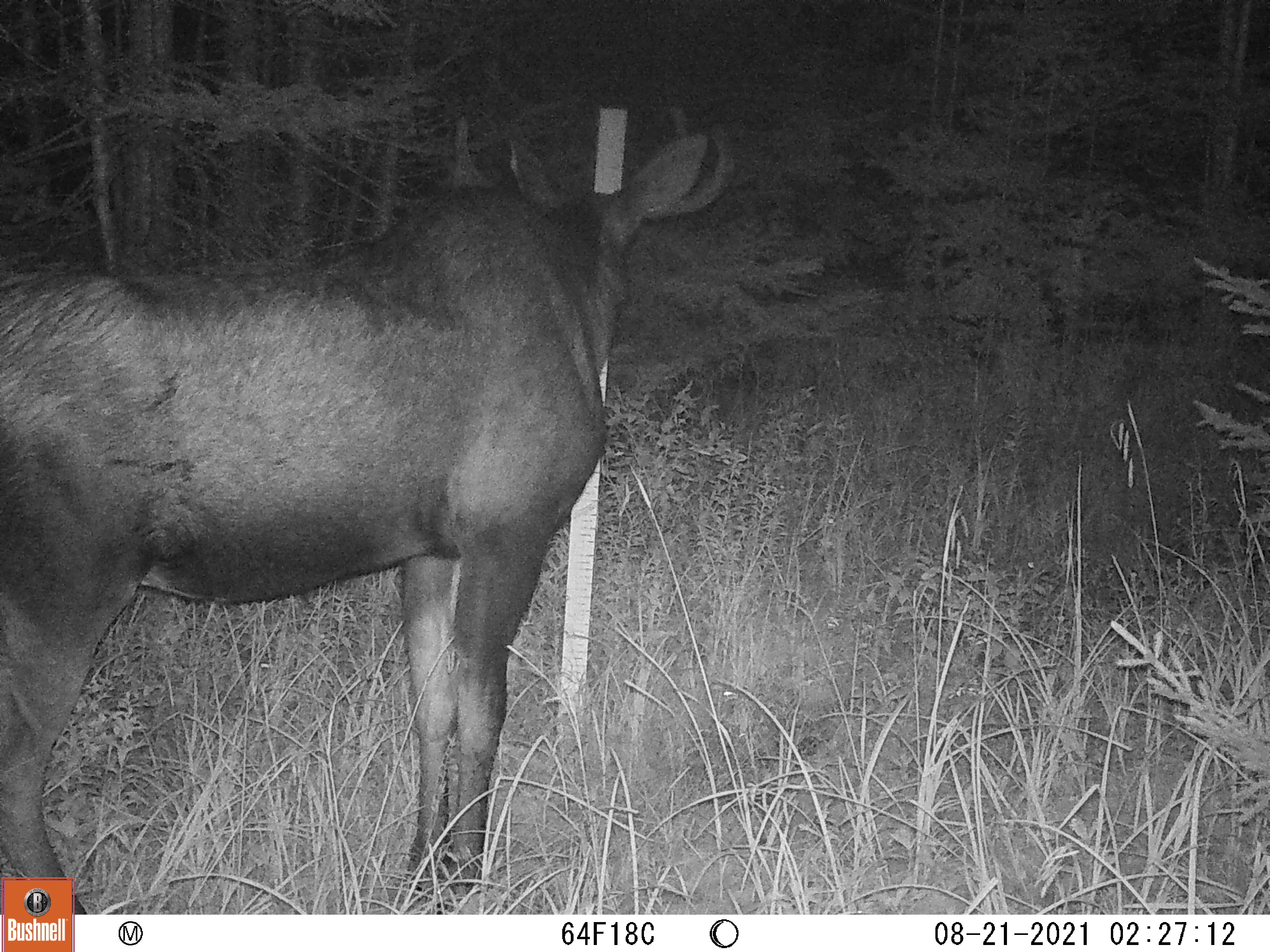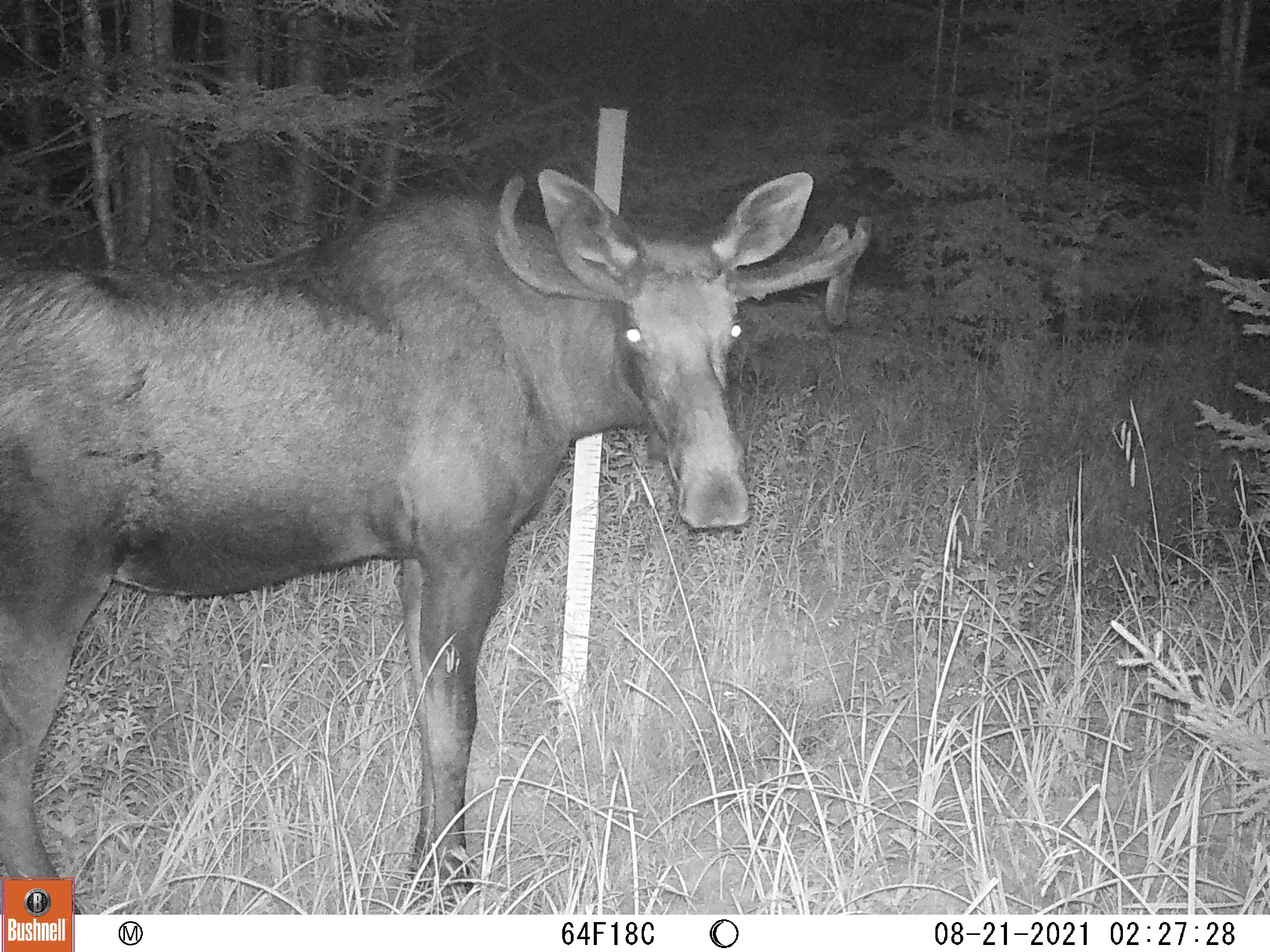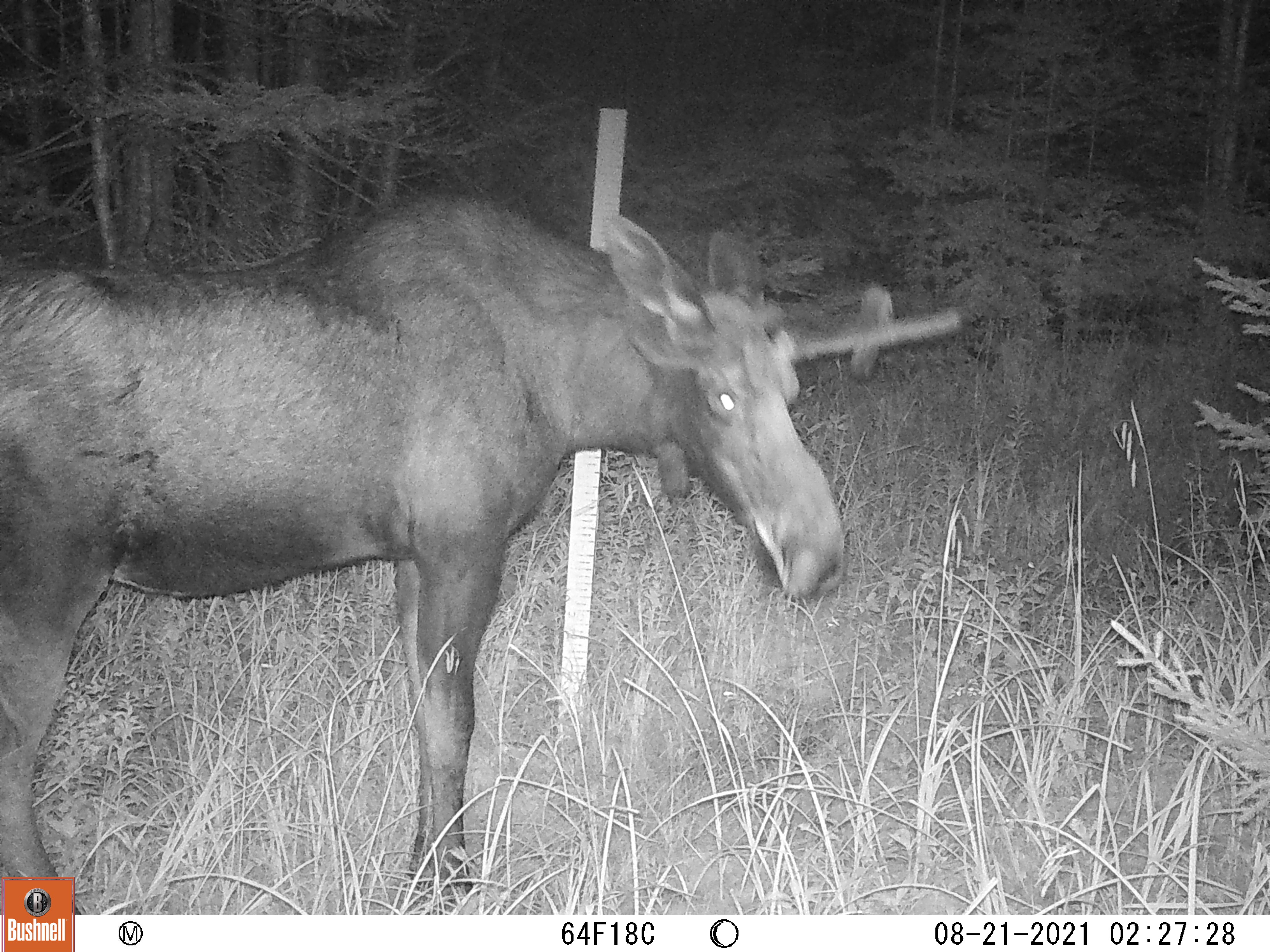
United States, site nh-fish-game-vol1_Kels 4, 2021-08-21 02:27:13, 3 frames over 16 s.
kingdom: Animalia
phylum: Chordata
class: Mammalia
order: Artiodactyla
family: Cervidae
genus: Alces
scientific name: Alces alces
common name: moose